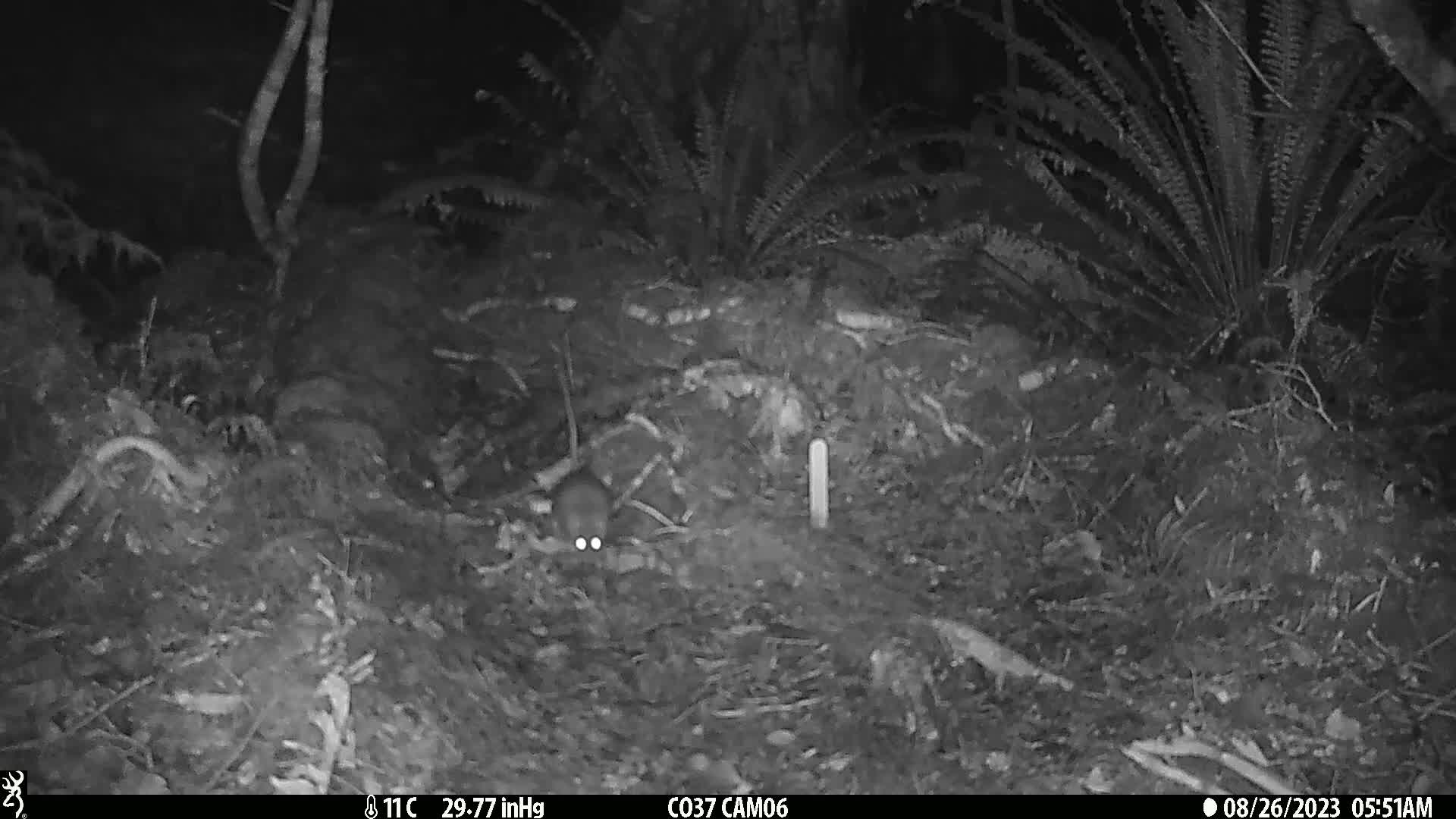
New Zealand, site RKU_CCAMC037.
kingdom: Animalia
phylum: Chordata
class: Mammalia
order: Rodentia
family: Muridae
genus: Rattus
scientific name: Rattus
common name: rat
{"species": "rat (Rattus)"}